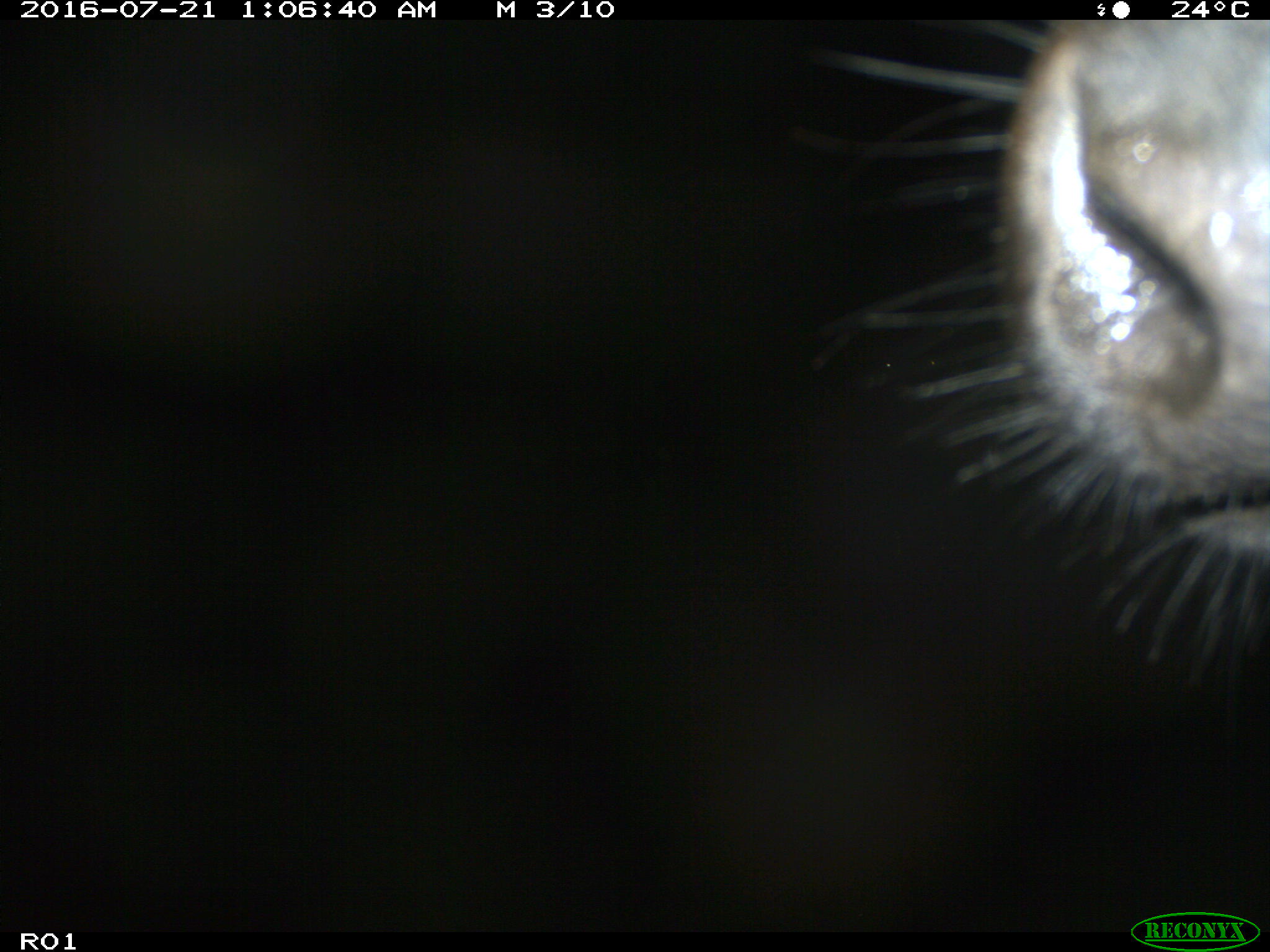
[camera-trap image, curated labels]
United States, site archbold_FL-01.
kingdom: Animalia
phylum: Chordata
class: Mammalia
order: Artiodactyla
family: Bovidae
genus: Bos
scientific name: Bos taurus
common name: domestic cow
Bos taurus (domestic cow).